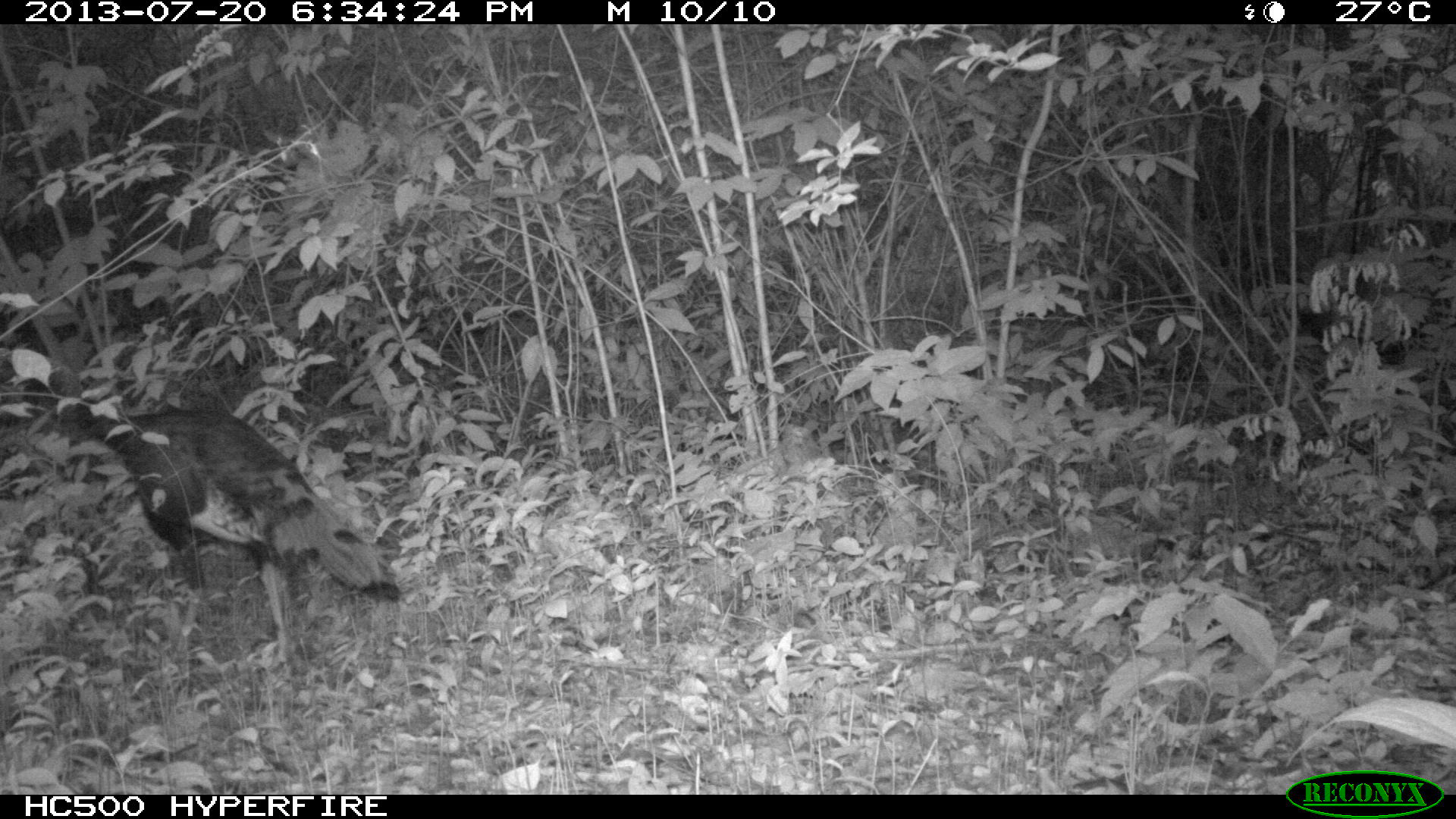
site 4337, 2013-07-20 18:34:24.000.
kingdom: Animalia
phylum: Chordata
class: Aves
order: Galliformes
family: Phasianidae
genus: Meleagris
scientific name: Meleagris ocellata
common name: ocellated turkey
Meleagris ocellata (ocellated turkey), count 1.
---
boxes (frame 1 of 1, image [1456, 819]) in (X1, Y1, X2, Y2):
meleagris ocellata: (16, 360, 398, 672)